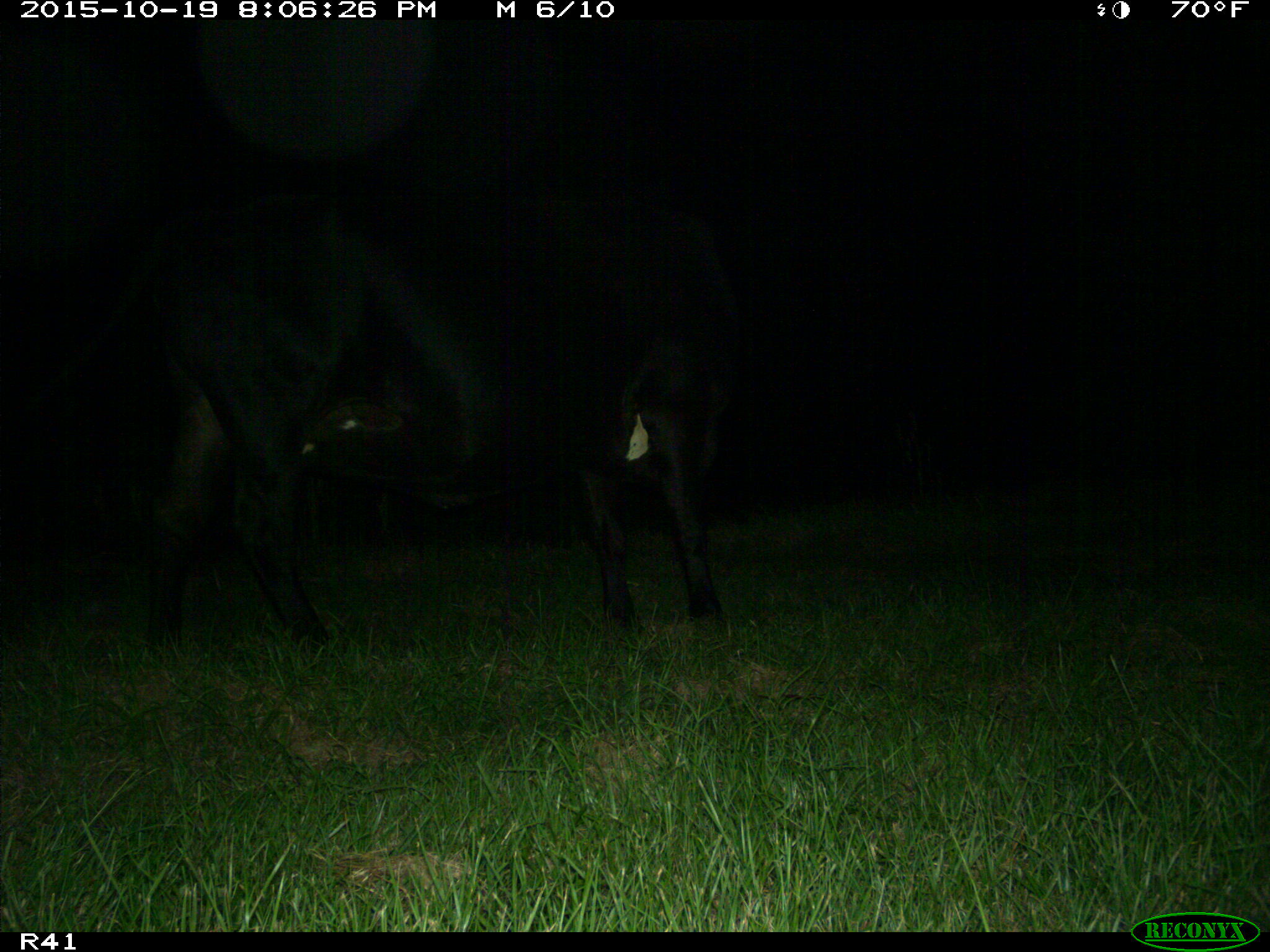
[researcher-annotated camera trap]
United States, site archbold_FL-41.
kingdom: Animalia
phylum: Chordata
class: Mammalia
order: Artiodactyla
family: Bovidae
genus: Bos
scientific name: Bos taurus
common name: domestic cow